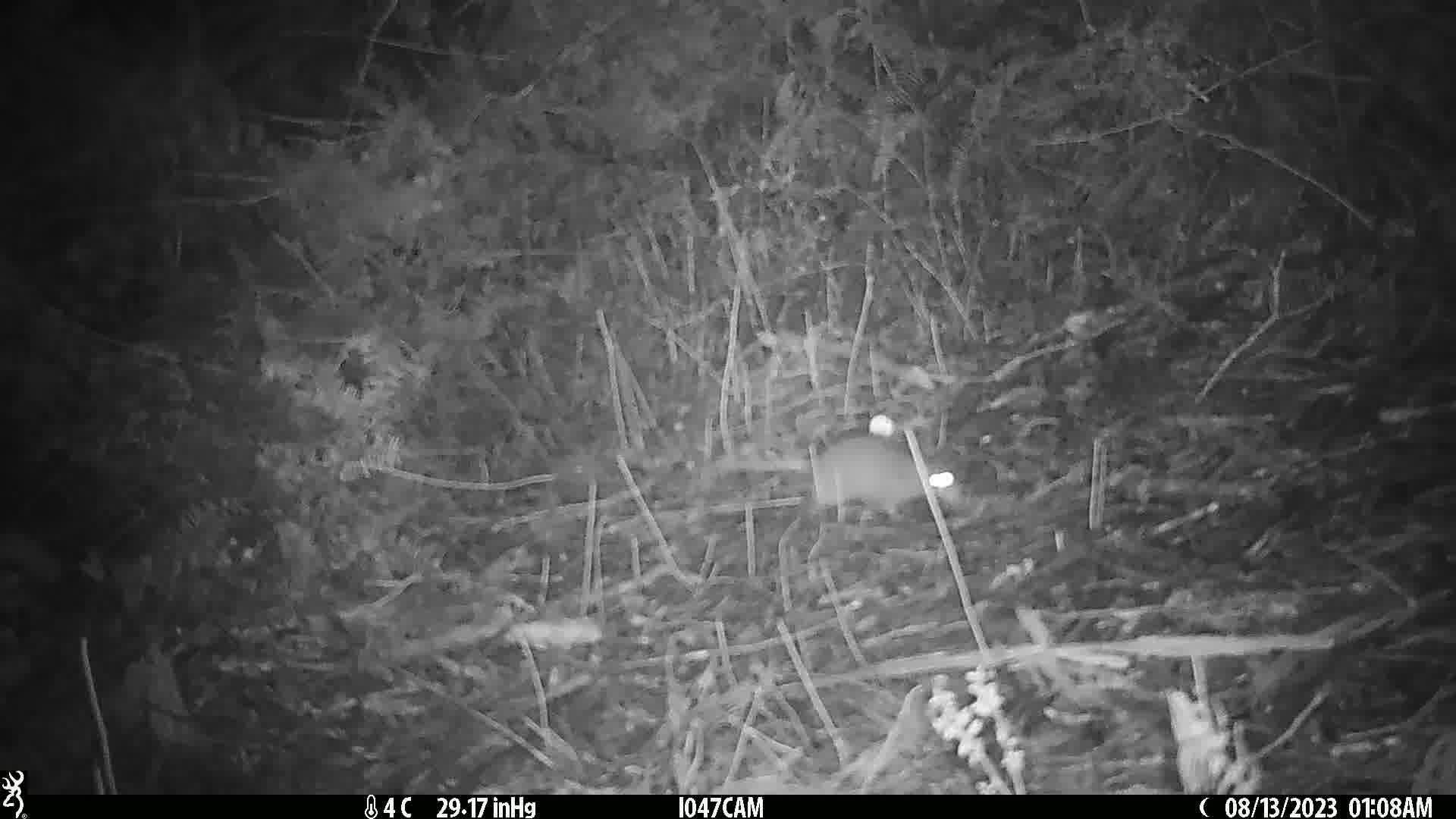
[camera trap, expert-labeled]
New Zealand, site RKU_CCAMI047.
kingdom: Animalia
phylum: Chordata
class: Mammalia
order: Rodentia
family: Muridae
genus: Rattus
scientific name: Rattus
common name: rat